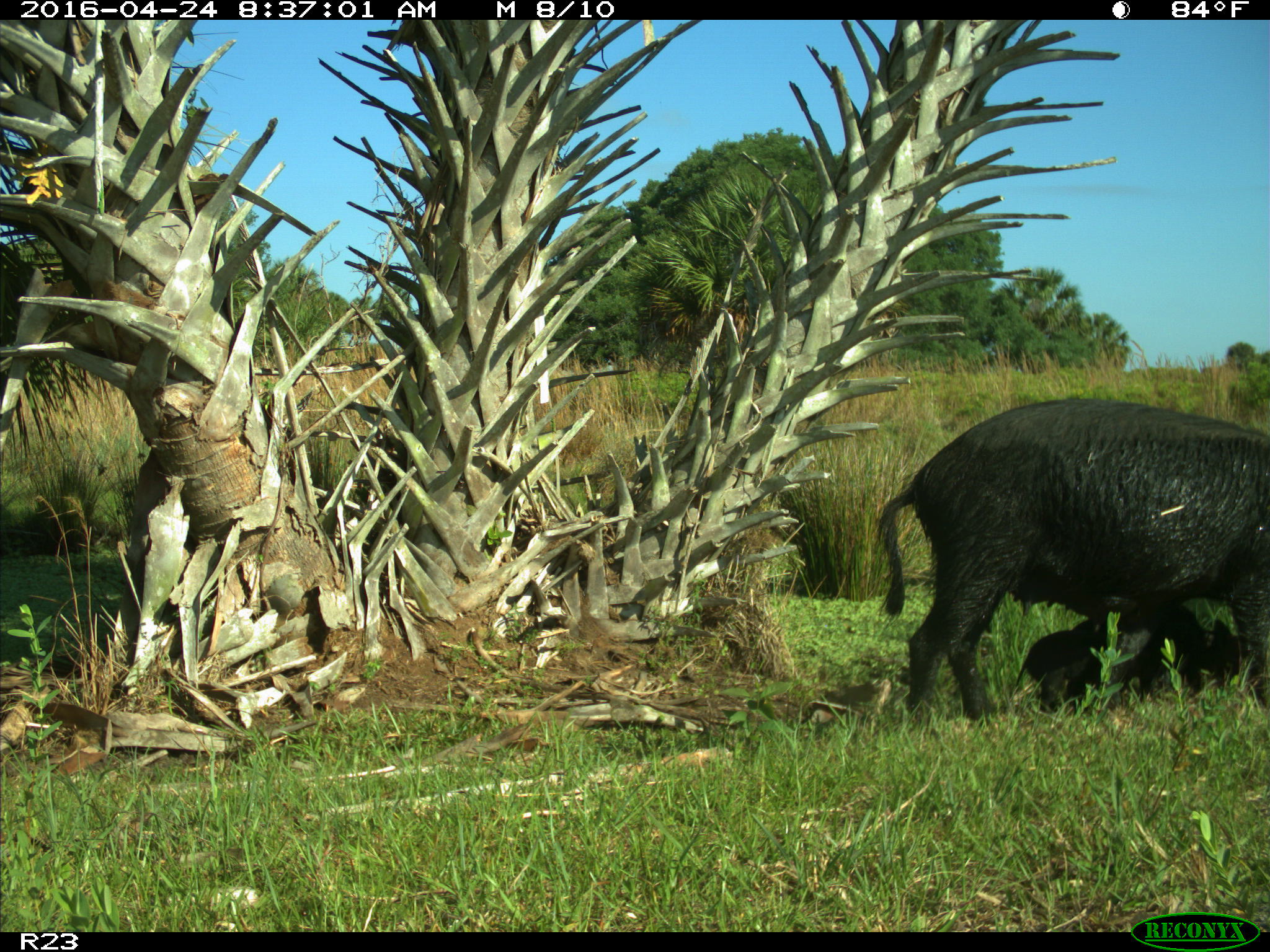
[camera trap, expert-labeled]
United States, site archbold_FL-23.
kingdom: Animalia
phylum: Chordata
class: Mammalia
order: Artiodactyla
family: Suidae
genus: Sus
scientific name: Sus scrofa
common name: wild boar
Sus scrofa (wild boar).